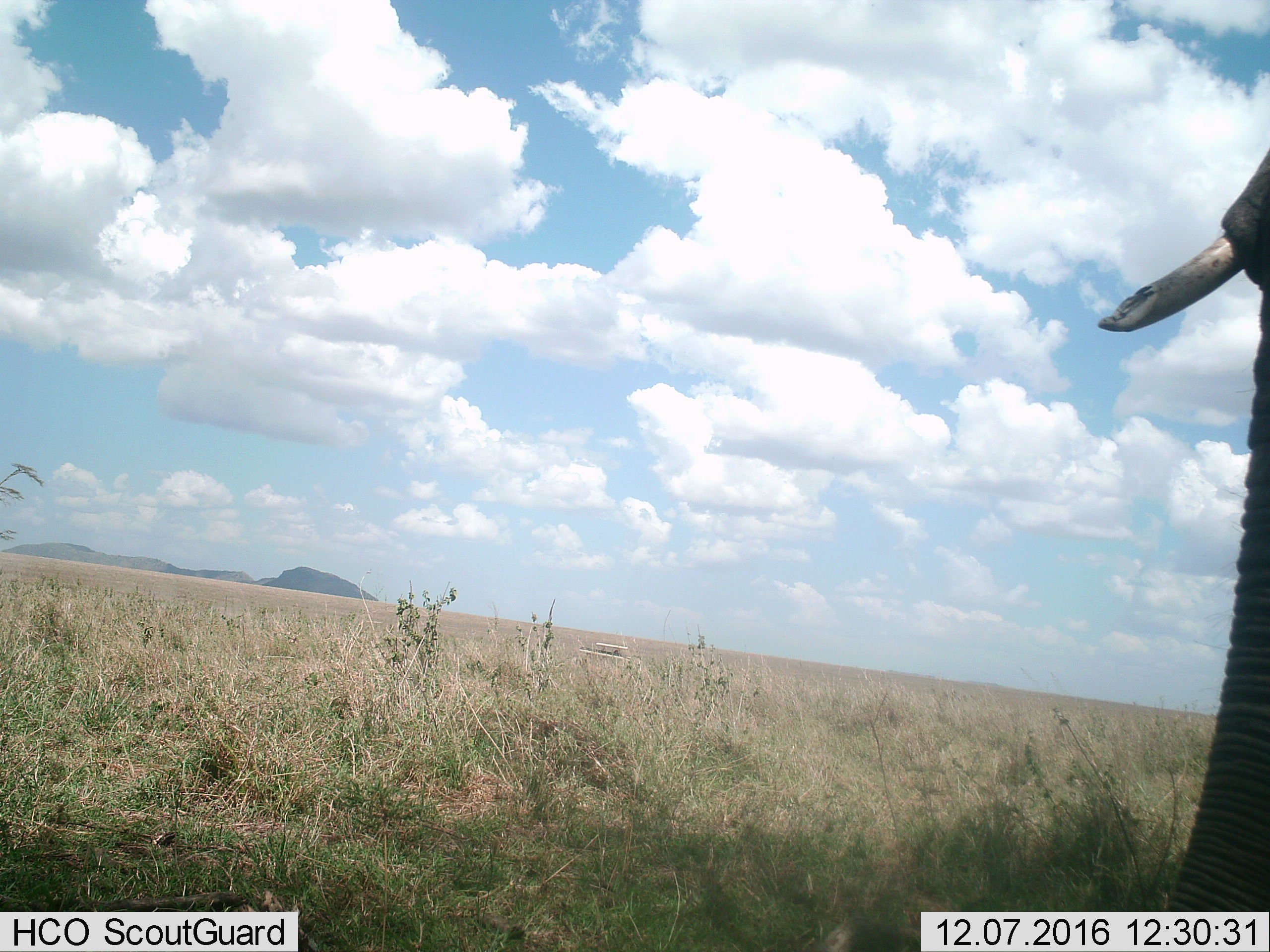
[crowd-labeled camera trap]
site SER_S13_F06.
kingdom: Animalia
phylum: Chordata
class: Mammalia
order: Proboscidea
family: Elephantidae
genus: Loxodonta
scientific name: Loxodonta africana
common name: african bush elephant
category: elephant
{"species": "elephant (african bush elephant) (Loxodonta africana)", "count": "1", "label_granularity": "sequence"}